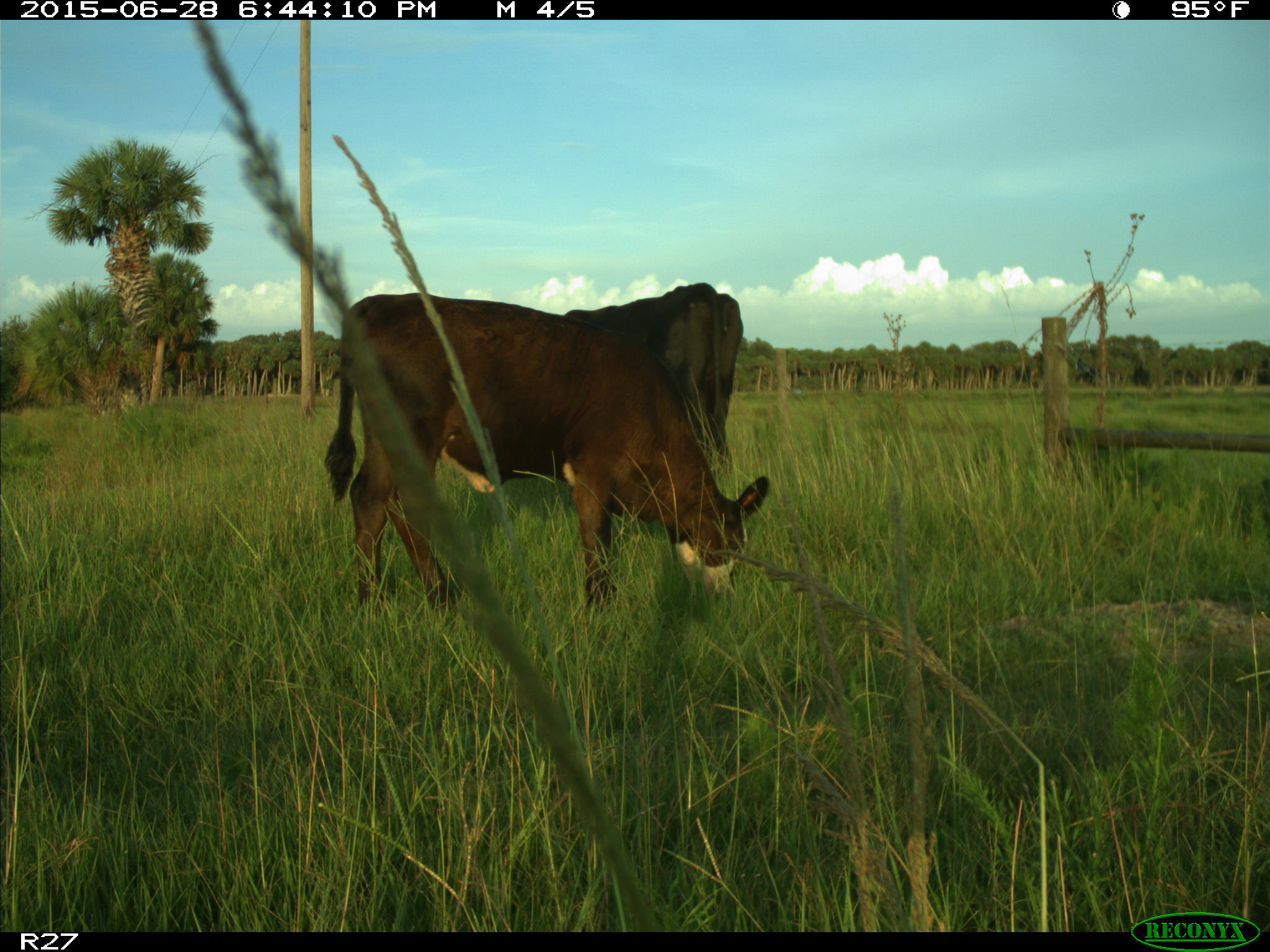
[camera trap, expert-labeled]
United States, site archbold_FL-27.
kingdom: Animalia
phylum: Chordata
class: Mammalia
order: Artiodactyla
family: Bovidae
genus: Bos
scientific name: Bos taurus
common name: domestic cow